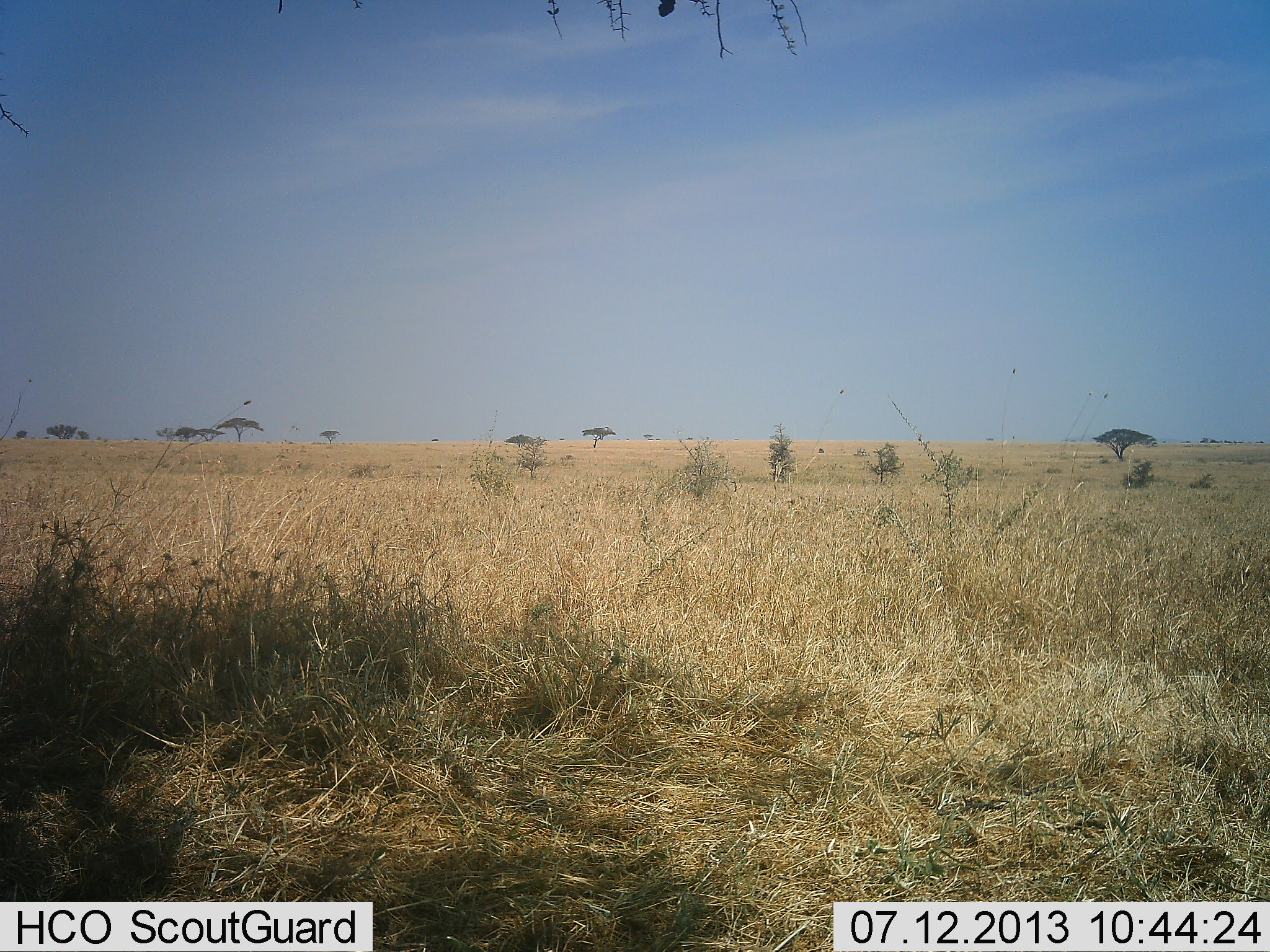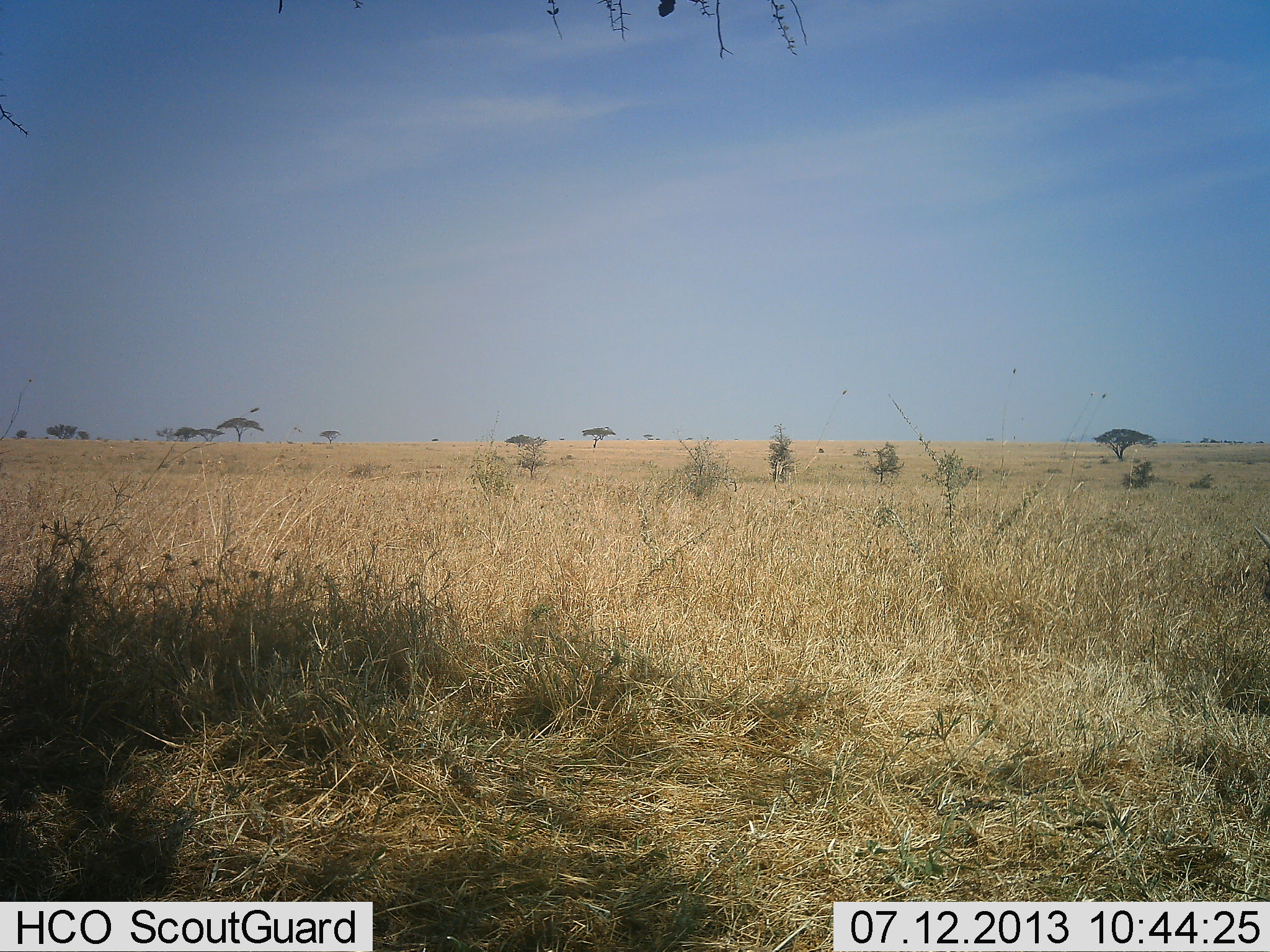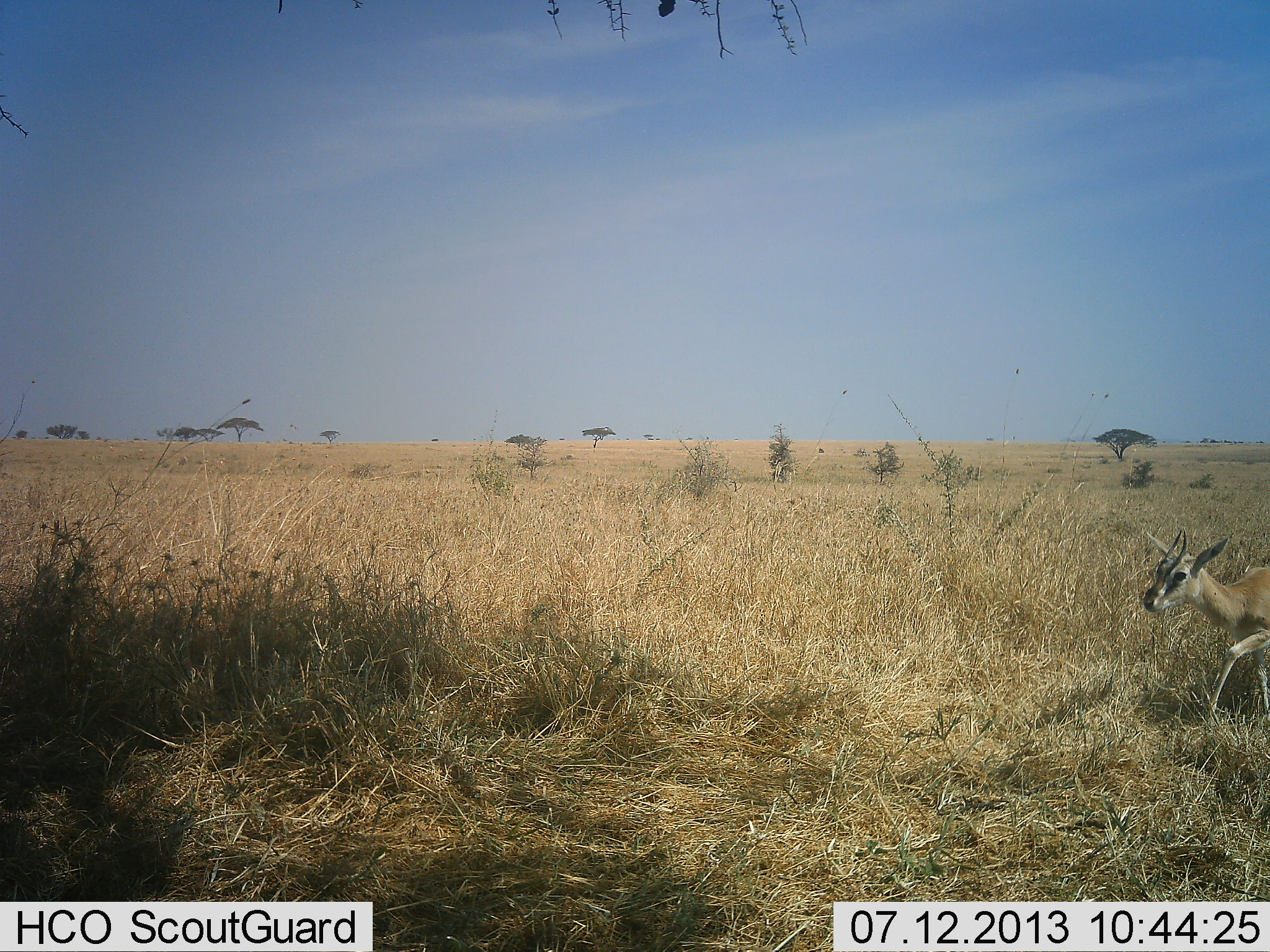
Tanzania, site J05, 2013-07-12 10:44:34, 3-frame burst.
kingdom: Animalia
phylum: Chordata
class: Mammalia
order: Artiodactyla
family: Bovidae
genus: Eudorcas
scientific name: Eudorcas thomsonii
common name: thomson's gazelle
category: gazellethomsons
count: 1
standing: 0%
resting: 0%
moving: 100%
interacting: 0%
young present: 0%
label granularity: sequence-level